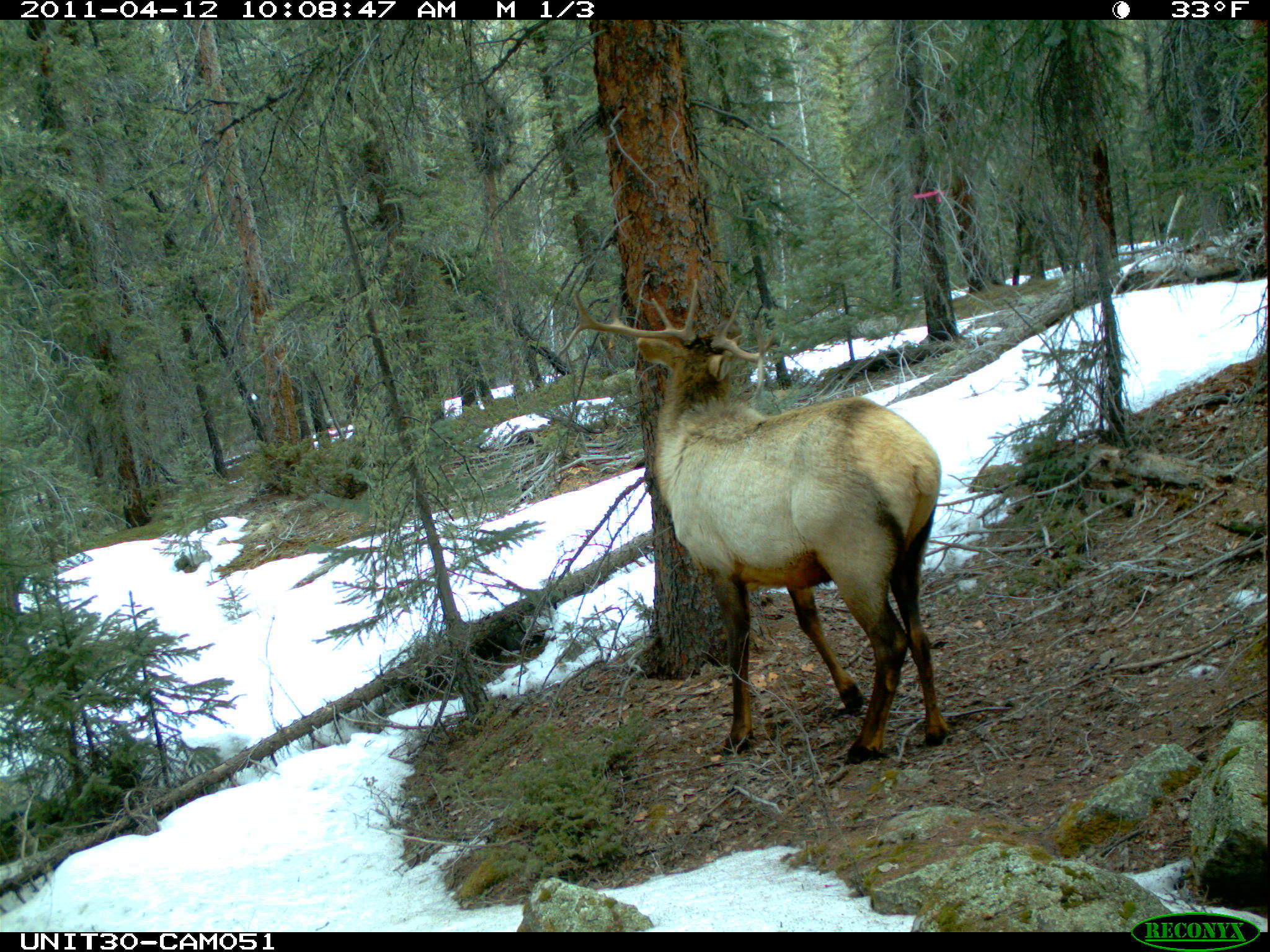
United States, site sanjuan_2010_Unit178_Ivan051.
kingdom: Animalia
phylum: Chordata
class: Mammalia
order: Artiodactyla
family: Cervidae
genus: Cervus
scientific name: Cervus elaphus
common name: red deer